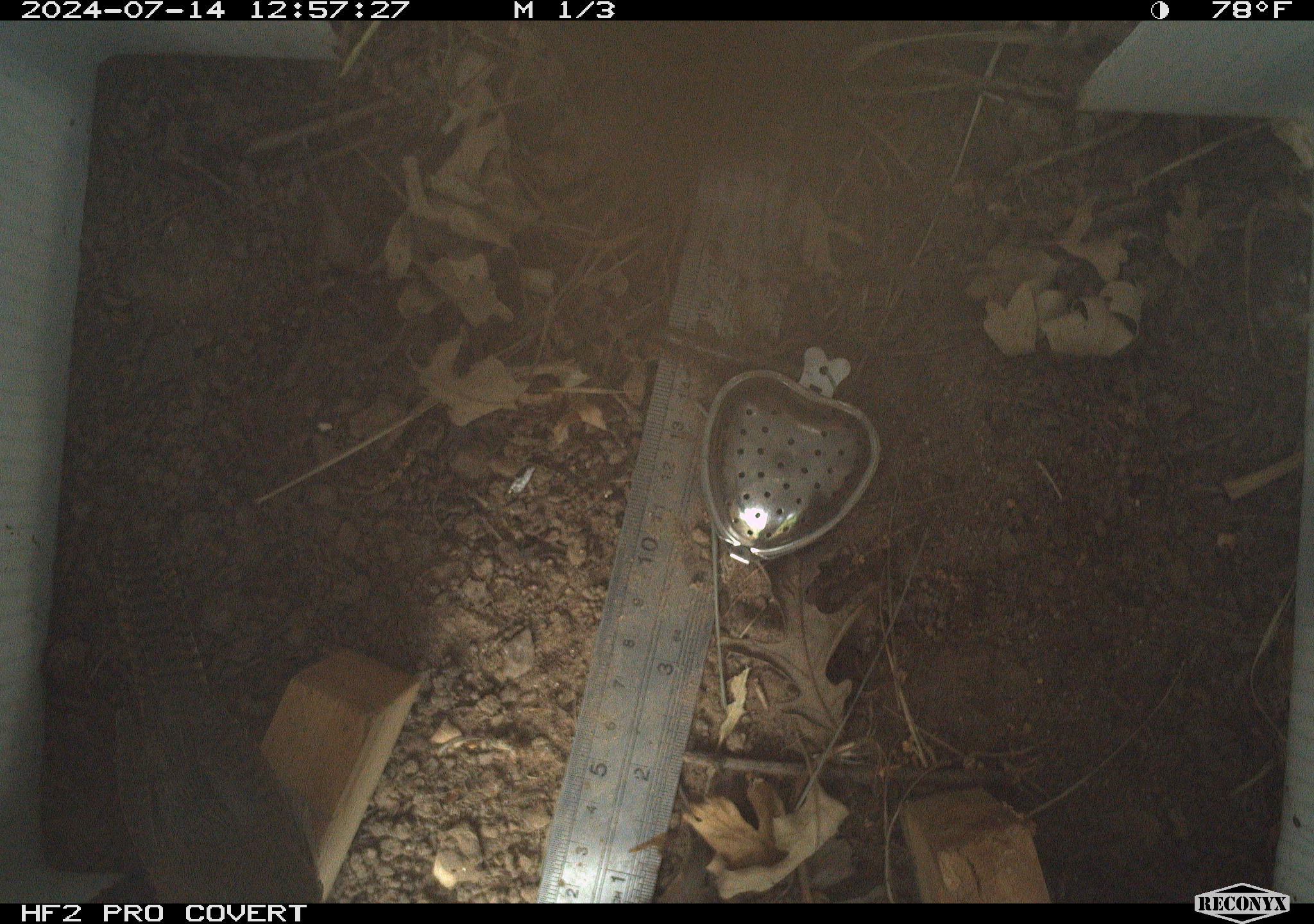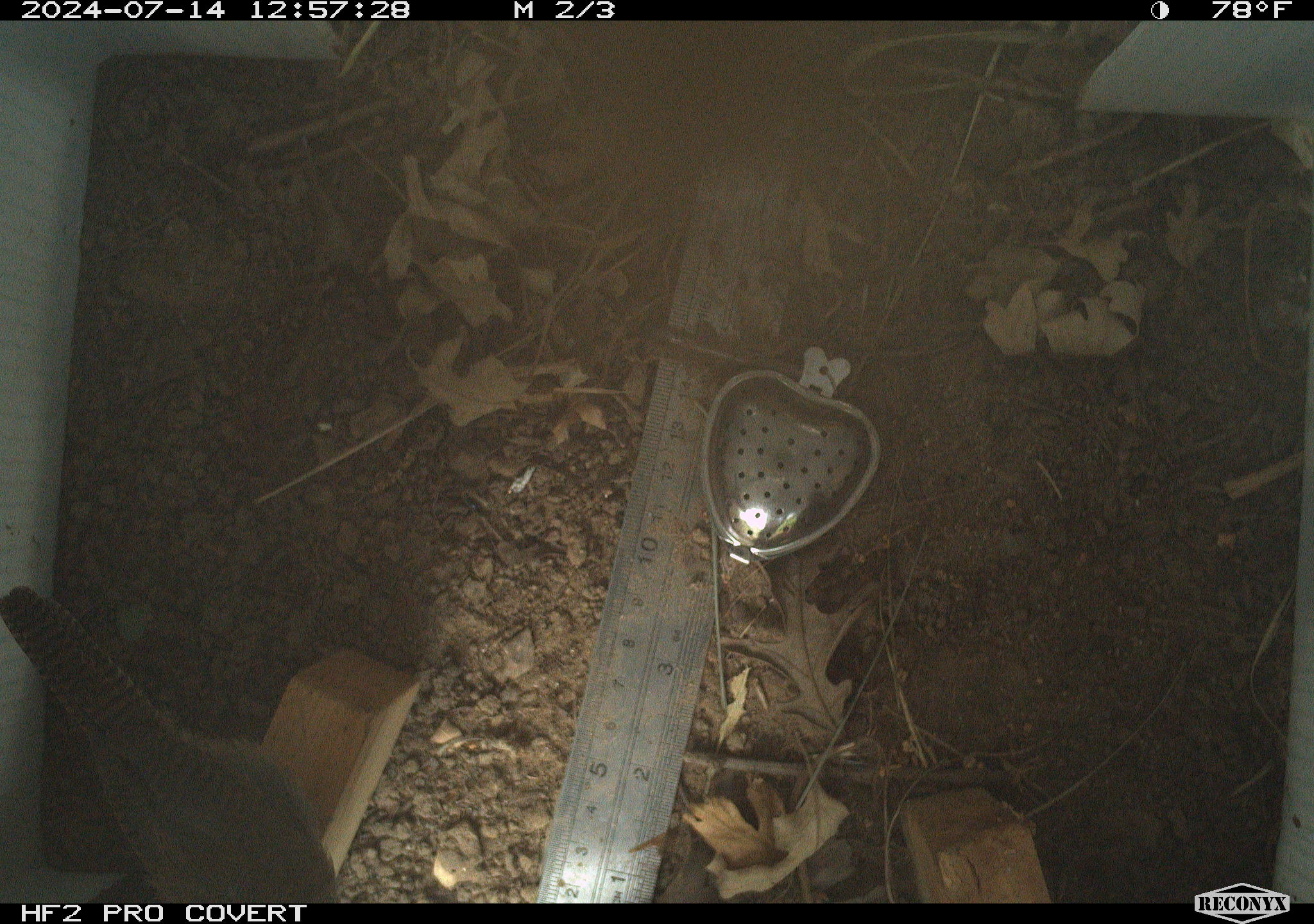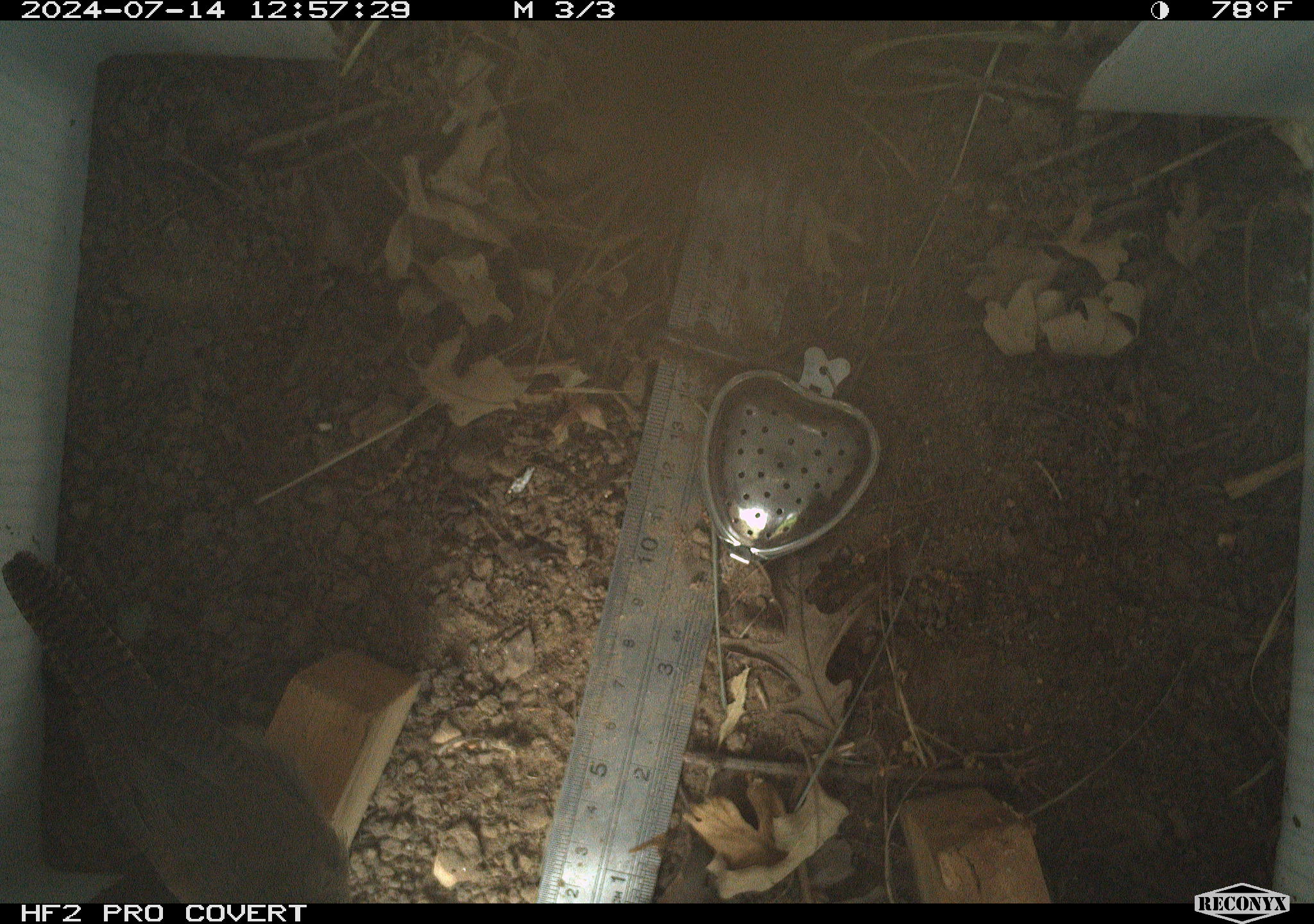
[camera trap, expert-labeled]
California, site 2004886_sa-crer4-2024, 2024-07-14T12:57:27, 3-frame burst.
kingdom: Animalia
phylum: Chordata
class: Aves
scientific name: Aves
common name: bird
Bird (Aves).